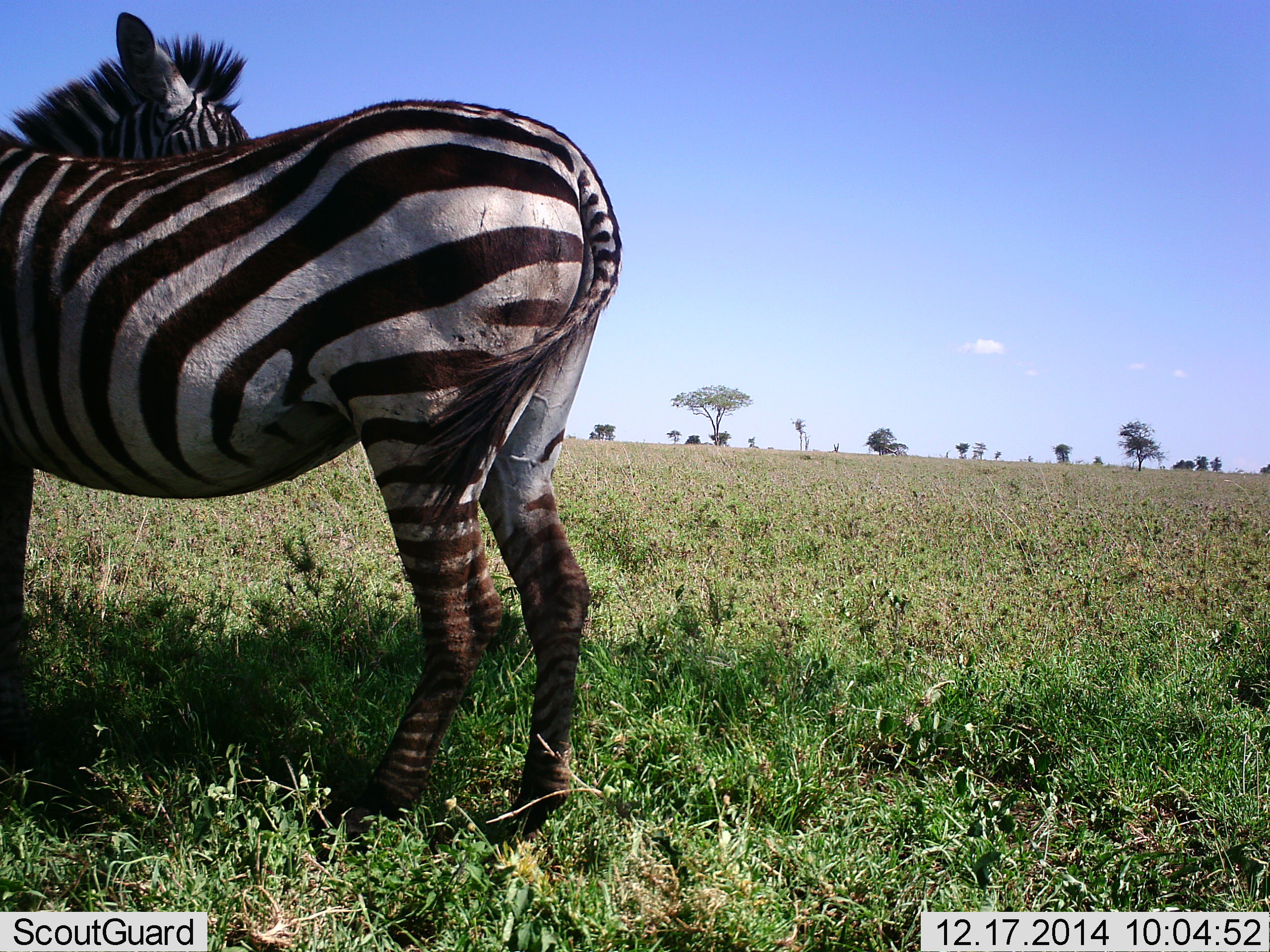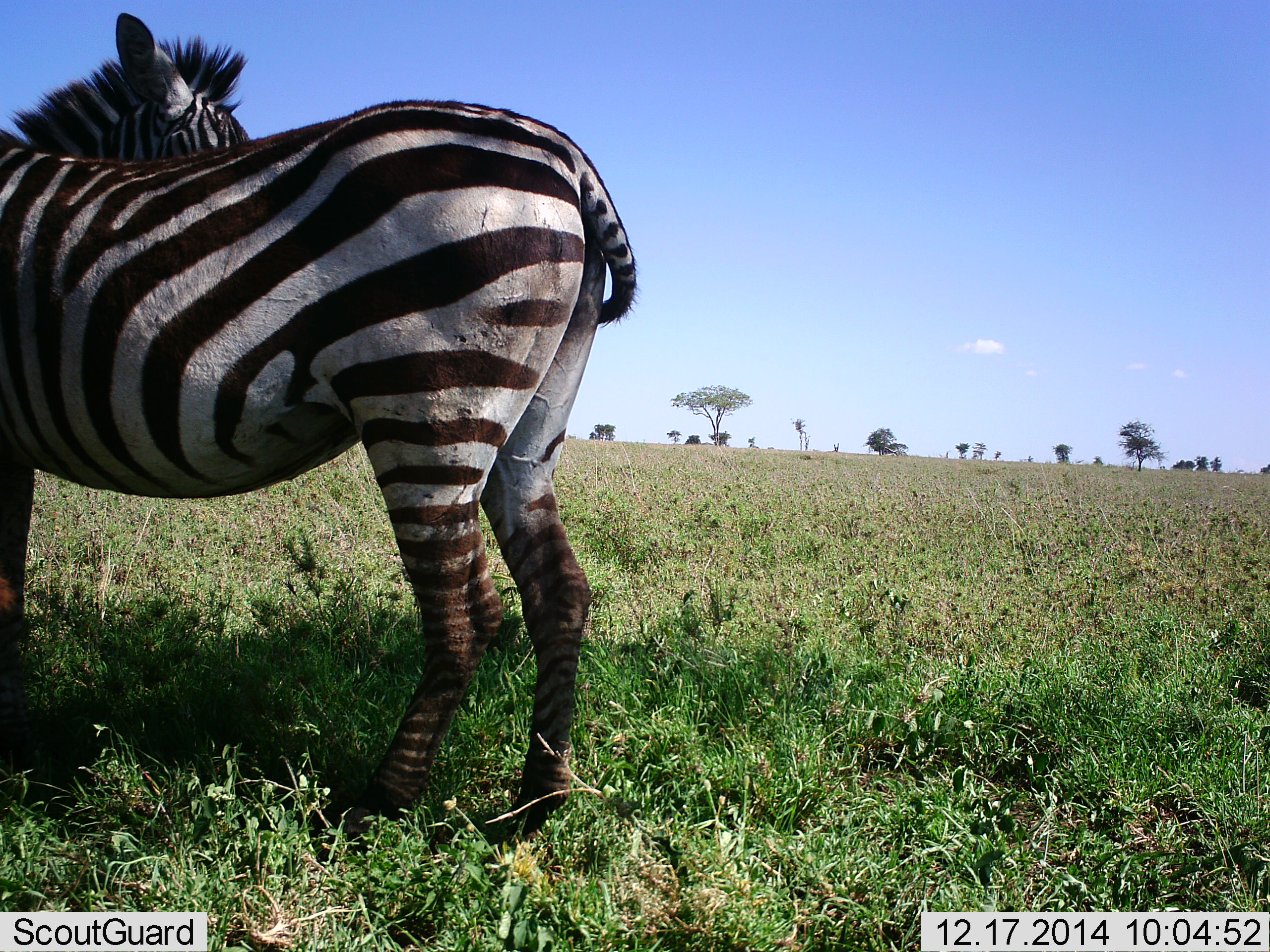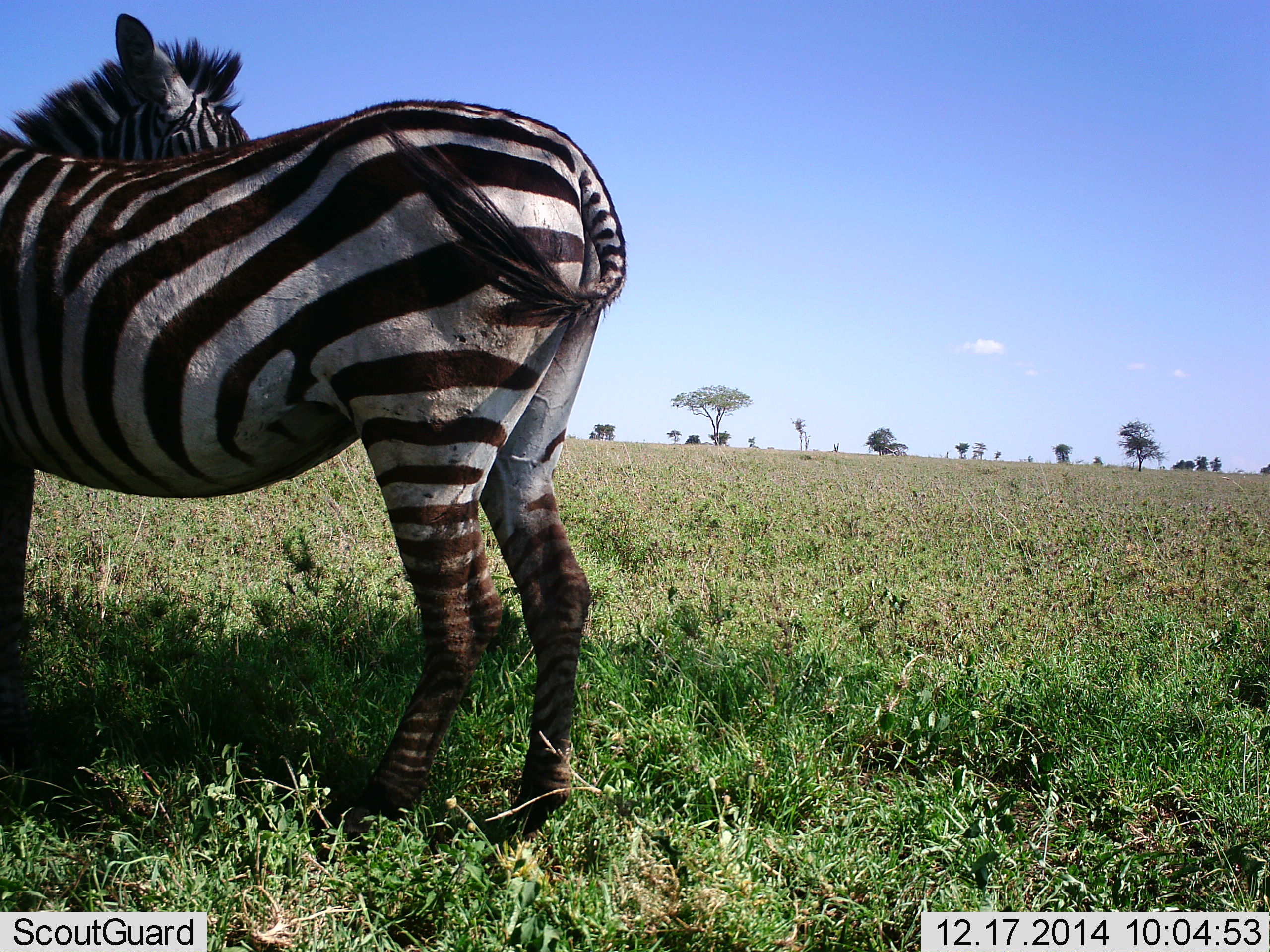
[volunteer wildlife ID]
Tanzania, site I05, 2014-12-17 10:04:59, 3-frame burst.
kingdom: Animalia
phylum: Chordata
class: Mammalia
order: Perissodactyla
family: Equidae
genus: Equus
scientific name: Equus quagga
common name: plains zebra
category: zebra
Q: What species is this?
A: Zebra (plains zebra) (Equus quagga).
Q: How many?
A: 1.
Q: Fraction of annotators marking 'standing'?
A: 90%.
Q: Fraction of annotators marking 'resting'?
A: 10%.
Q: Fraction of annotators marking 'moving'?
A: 0%.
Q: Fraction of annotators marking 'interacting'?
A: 0%.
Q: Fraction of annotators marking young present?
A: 0%.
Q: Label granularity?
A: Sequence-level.